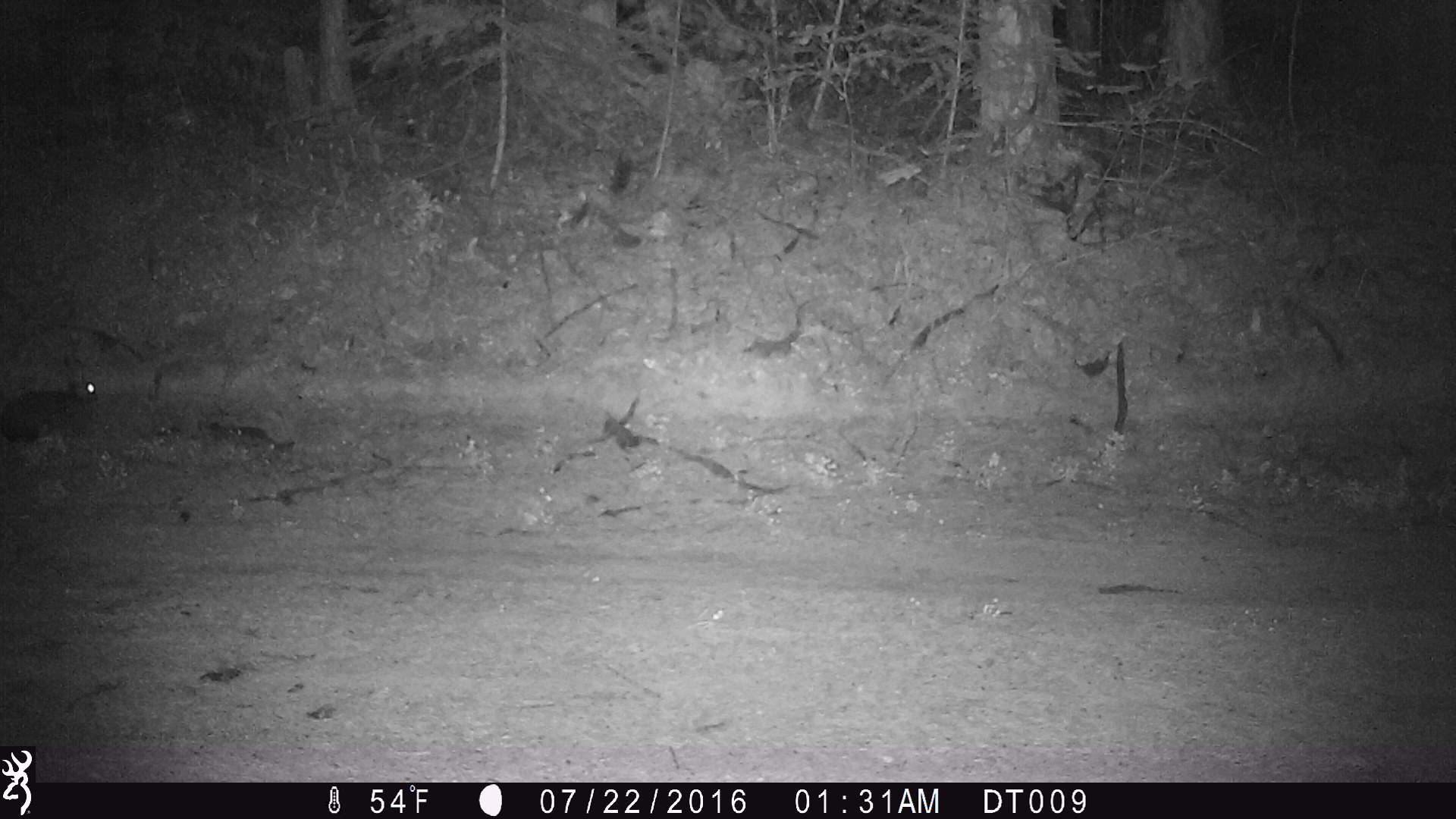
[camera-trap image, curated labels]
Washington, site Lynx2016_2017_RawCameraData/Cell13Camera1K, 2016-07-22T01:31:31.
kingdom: Animalia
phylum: Chordata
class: Mammalia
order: Lagomorpha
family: Leporidae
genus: Lepus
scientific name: Lepus americanus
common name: snowshoe hare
Lepus americanus (snowshoe hare). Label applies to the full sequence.